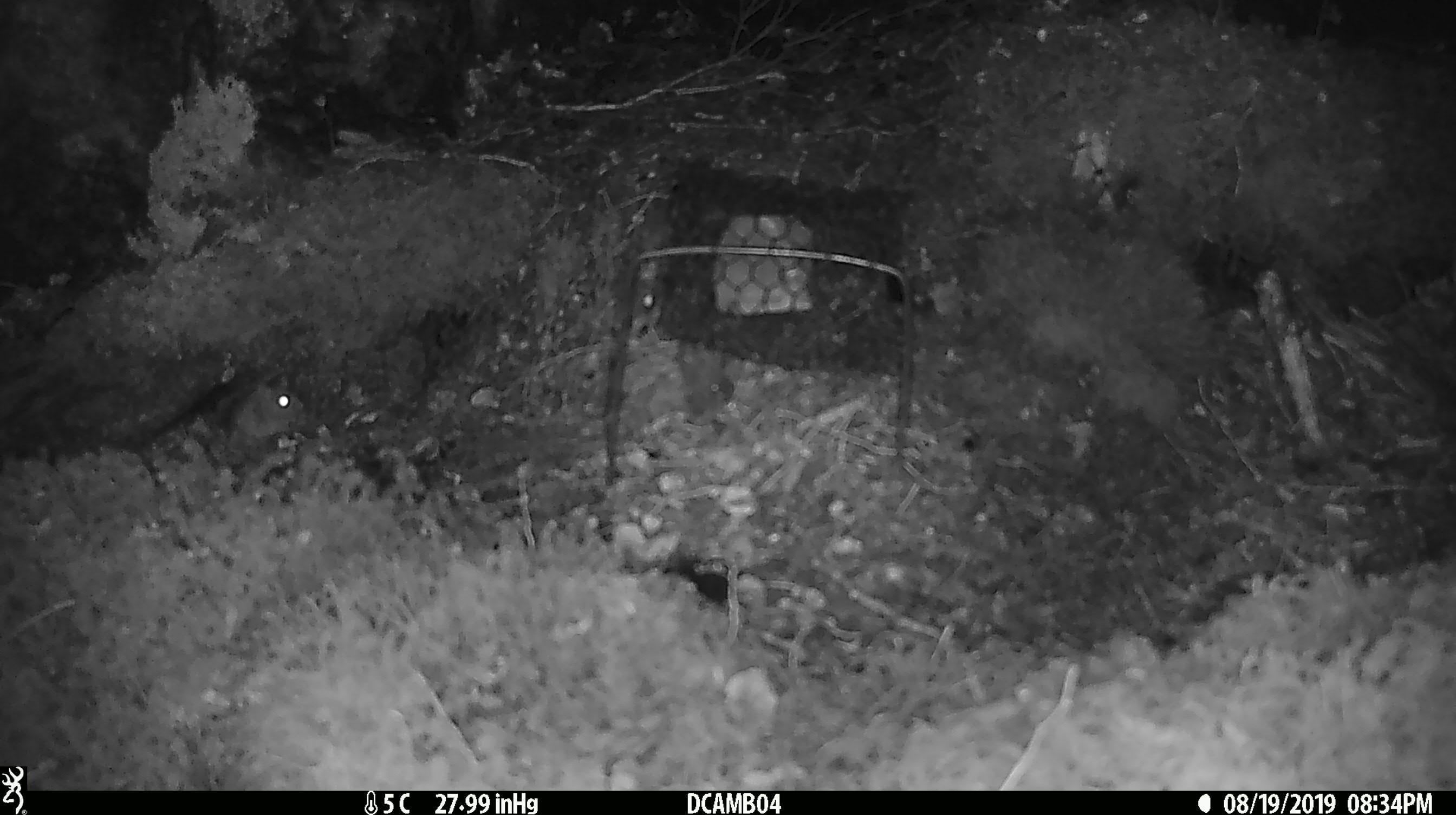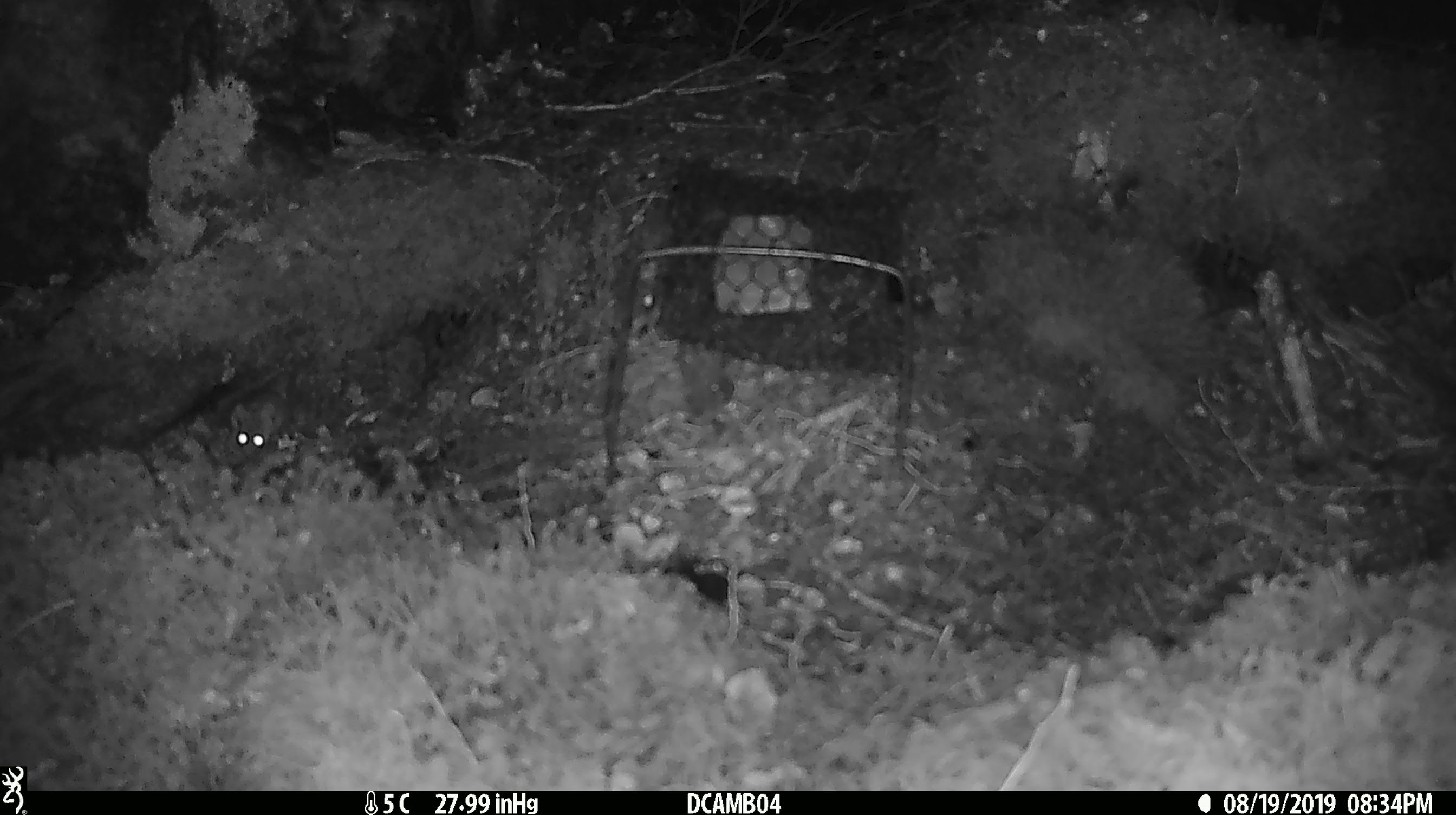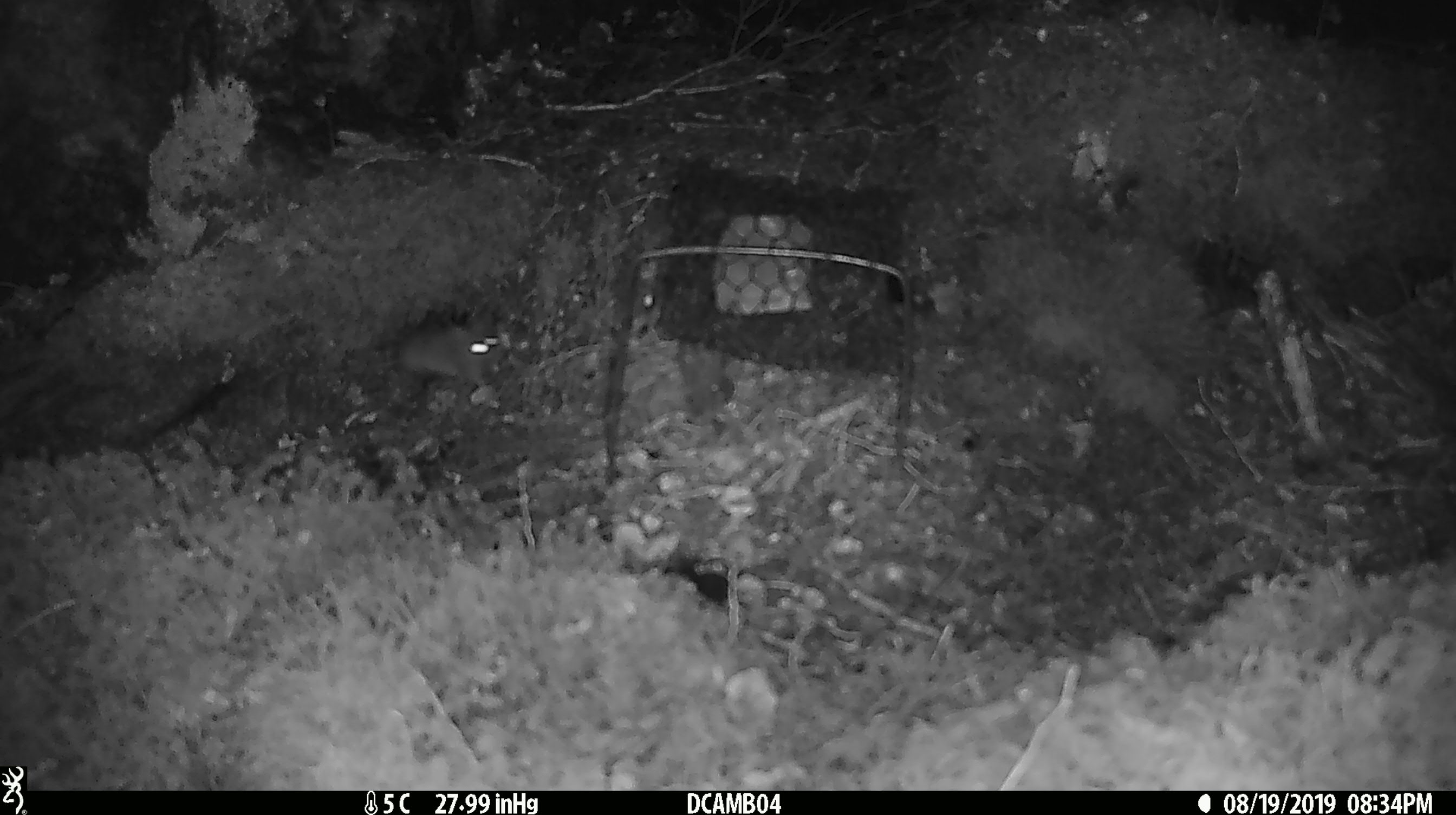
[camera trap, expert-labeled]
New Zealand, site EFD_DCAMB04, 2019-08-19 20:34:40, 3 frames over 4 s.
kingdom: Animalia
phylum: Chordata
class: Mammalia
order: Rodentia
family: Muridae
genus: Mus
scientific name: Mus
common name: mouse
Mouse (Mus).